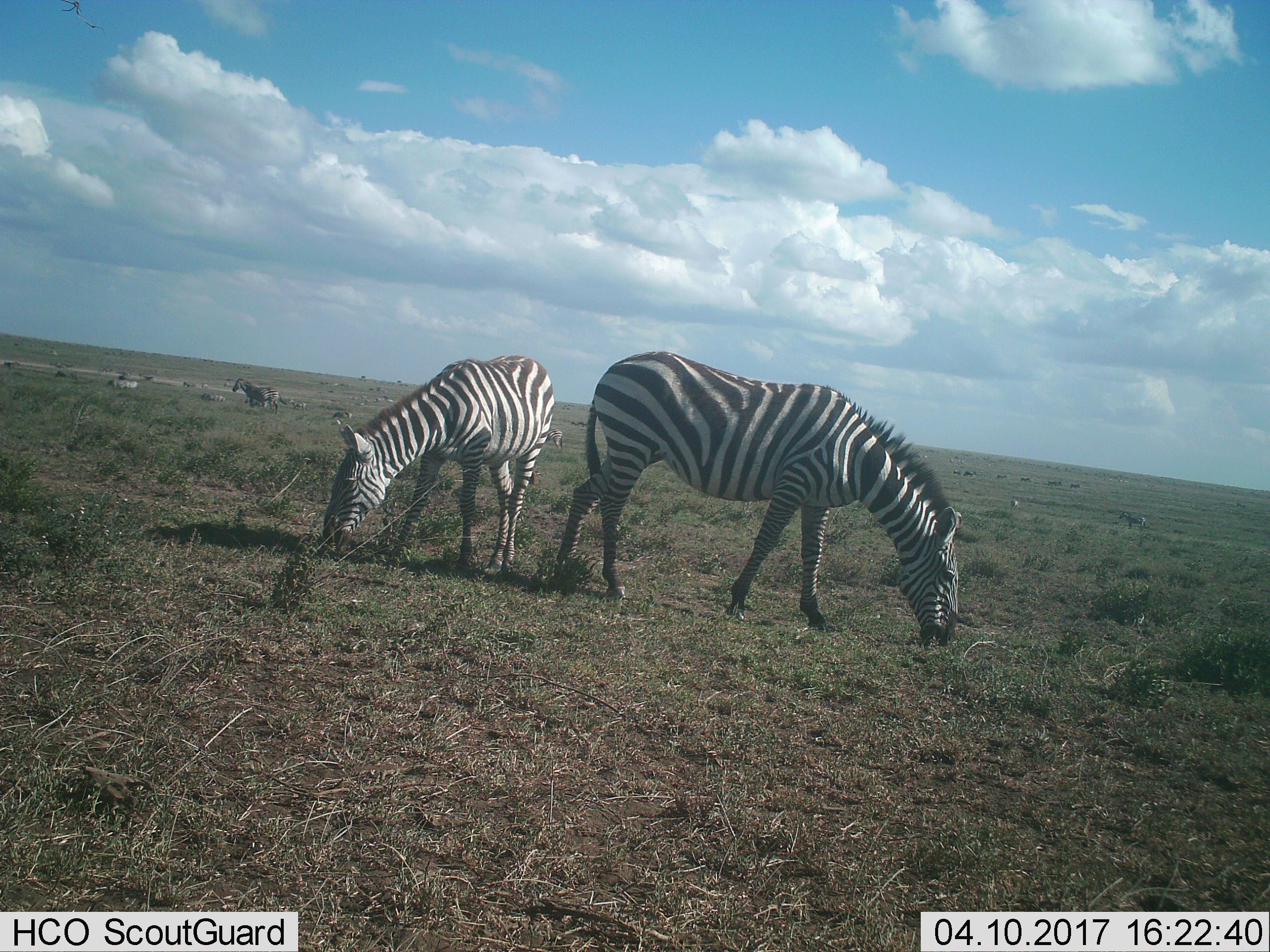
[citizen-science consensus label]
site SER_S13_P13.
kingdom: Animalia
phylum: Chordata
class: Mammalia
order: Perissodactyla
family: Equidae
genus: Equus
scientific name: Equus quagga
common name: plains zebra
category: zebraplains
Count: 11-50.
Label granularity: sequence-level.